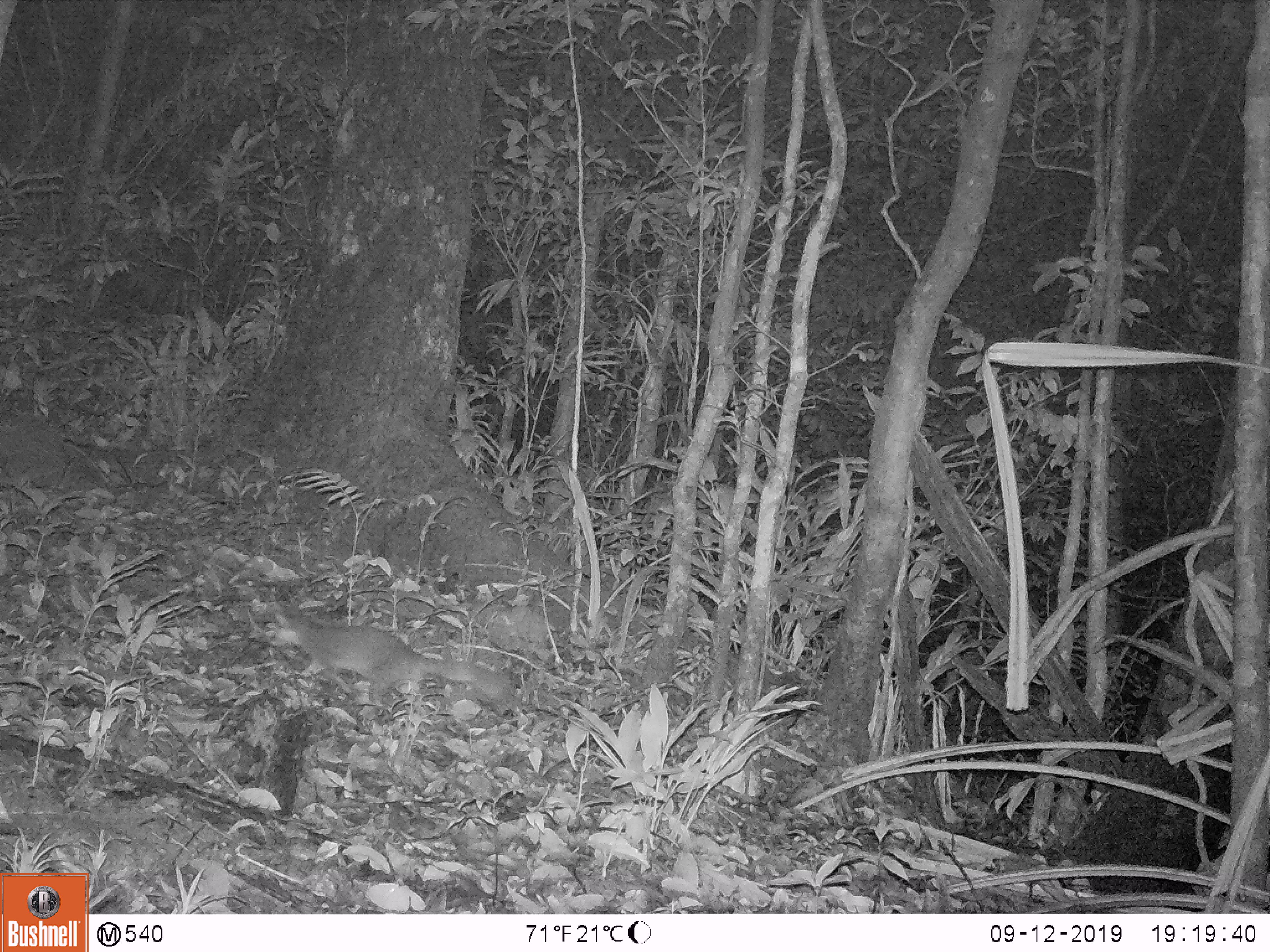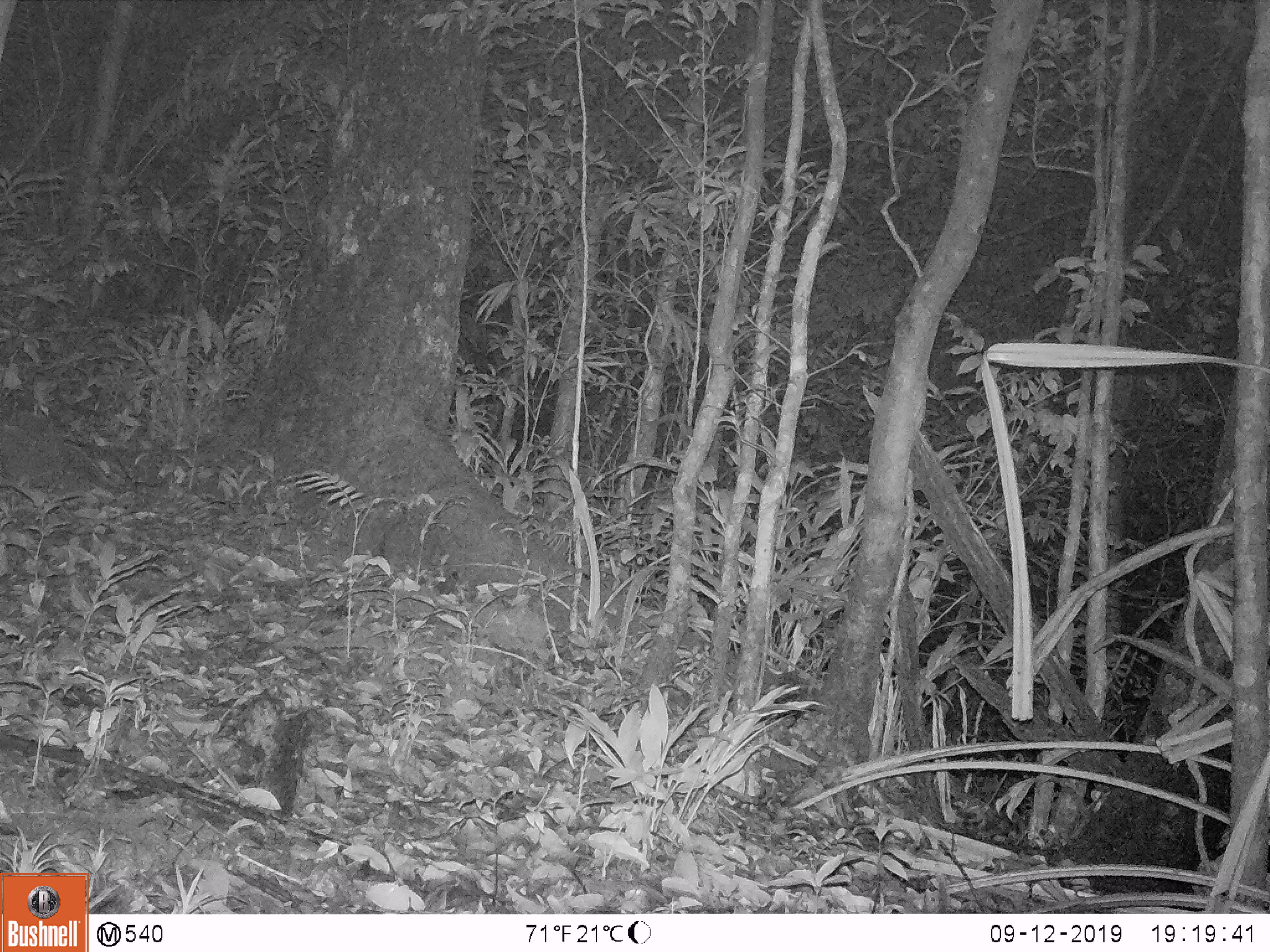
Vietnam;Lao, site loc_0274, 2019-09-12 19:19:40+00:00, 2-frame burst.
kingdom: Animalia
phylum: Chordata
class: Mammalia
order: Carnivora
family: Mustelidae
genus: Melogale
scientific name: Melogale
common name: ferret badger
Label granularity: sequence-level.